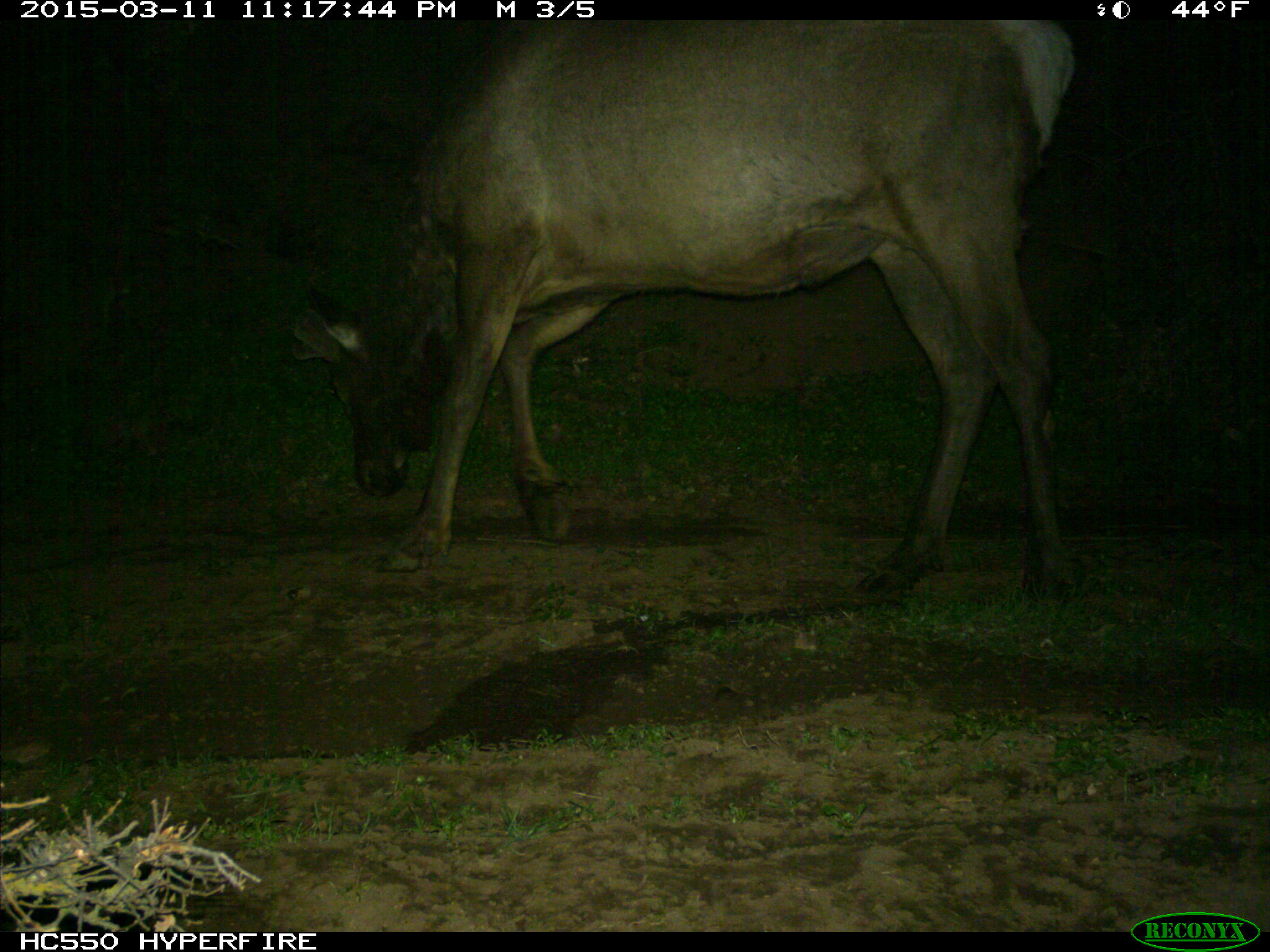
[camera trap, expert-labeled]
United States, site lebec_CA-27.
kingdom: Animalia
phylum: Chordata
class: Mammalia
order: Artiodactyla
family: Cervidae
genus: Cervus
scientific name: Cervus canadensis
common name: elk